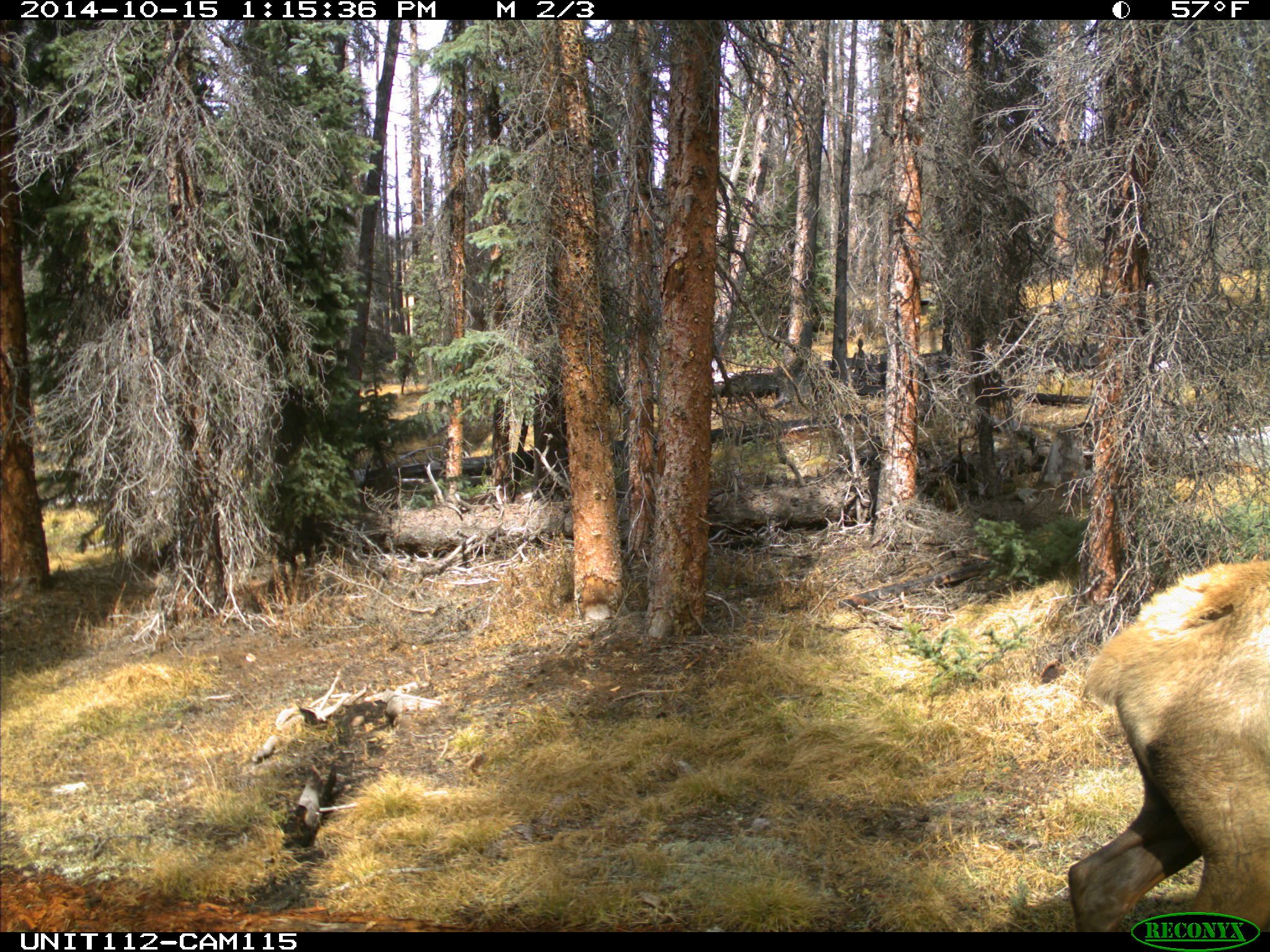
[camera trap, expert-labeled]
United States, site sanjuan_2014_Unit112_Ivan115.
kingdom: Animalia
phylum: Chordata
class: Mammalia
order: Artiodactyla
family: Cervidae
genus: Cervus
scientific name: Cervus elaphus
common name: red deer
Cervus elaphus (red deer).